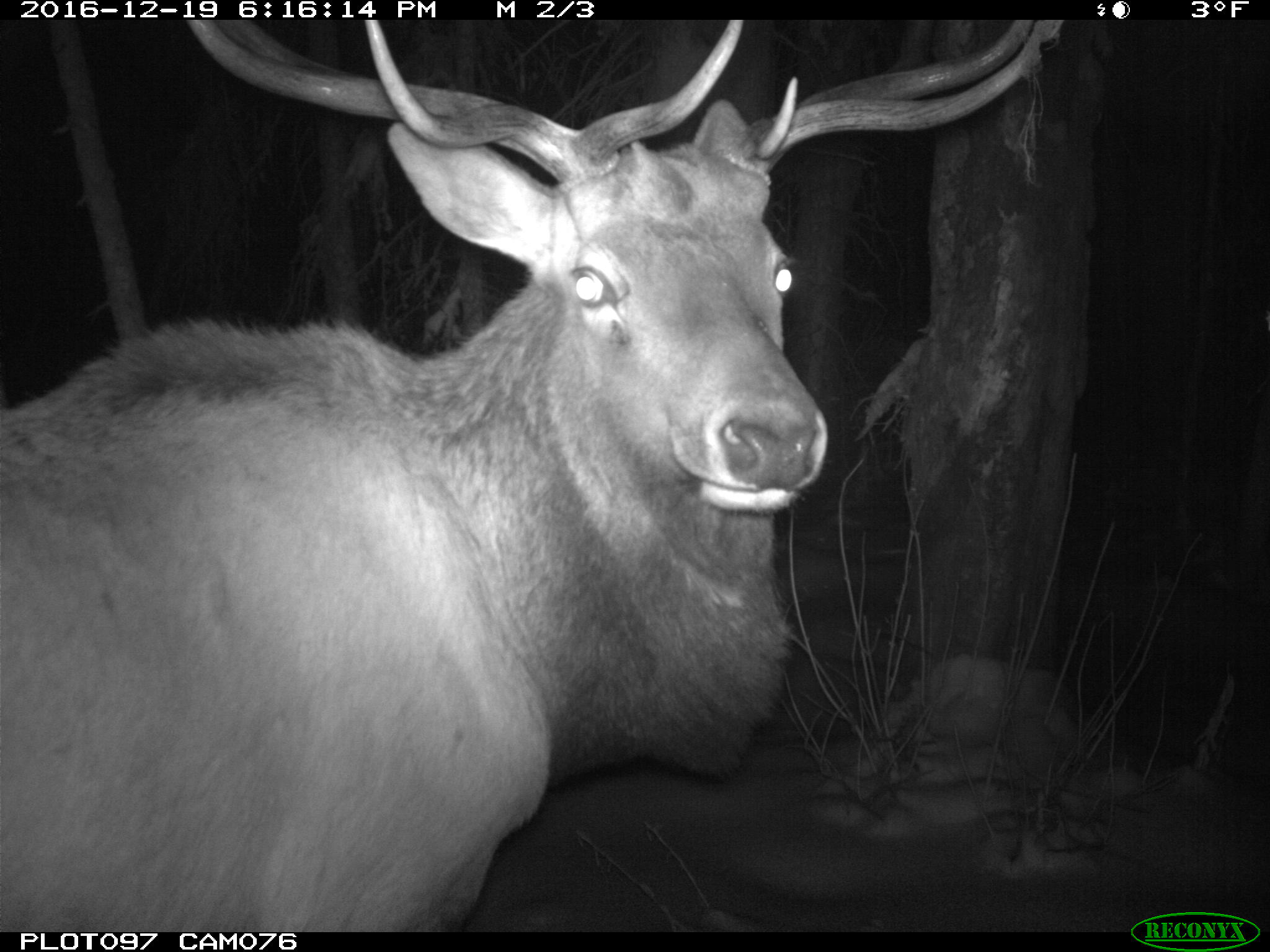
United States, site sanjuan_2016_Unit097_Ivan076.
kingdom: Animalia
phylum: Chordata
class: Mammalia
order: Artiodactyla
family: Cervidae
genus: Cervus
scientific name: Cervus elaphus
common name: red deer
Cervus elaphus (red deer).